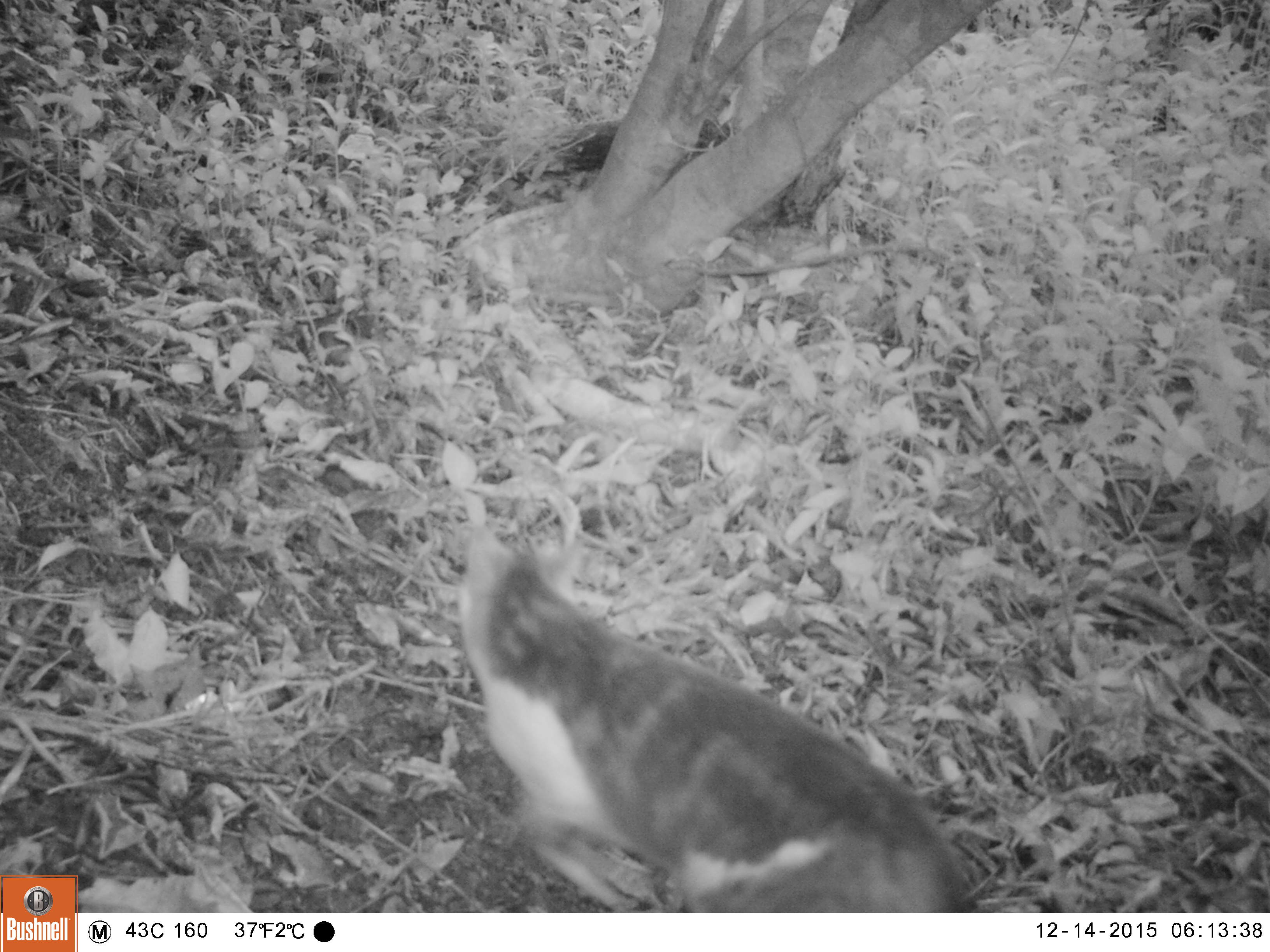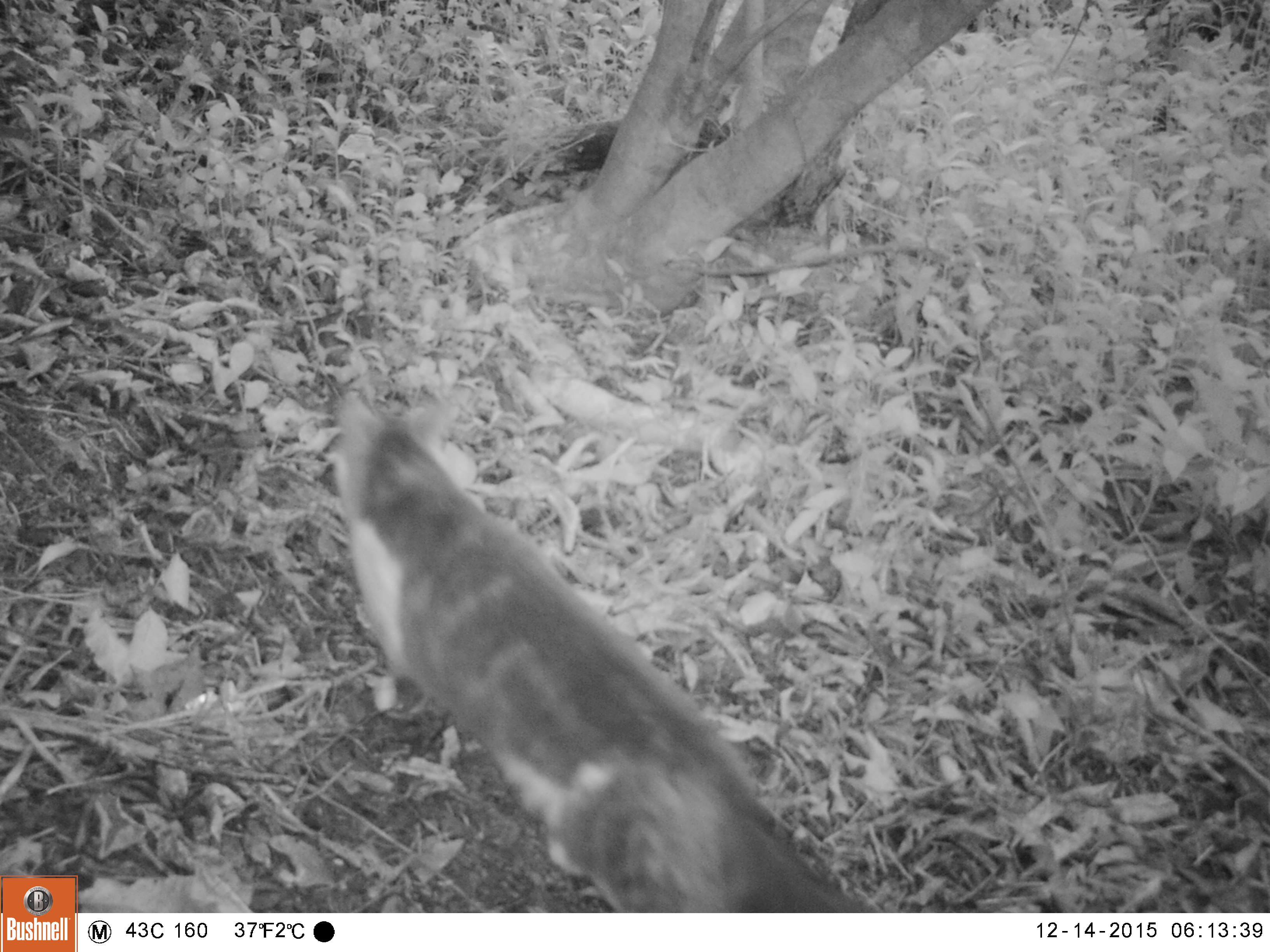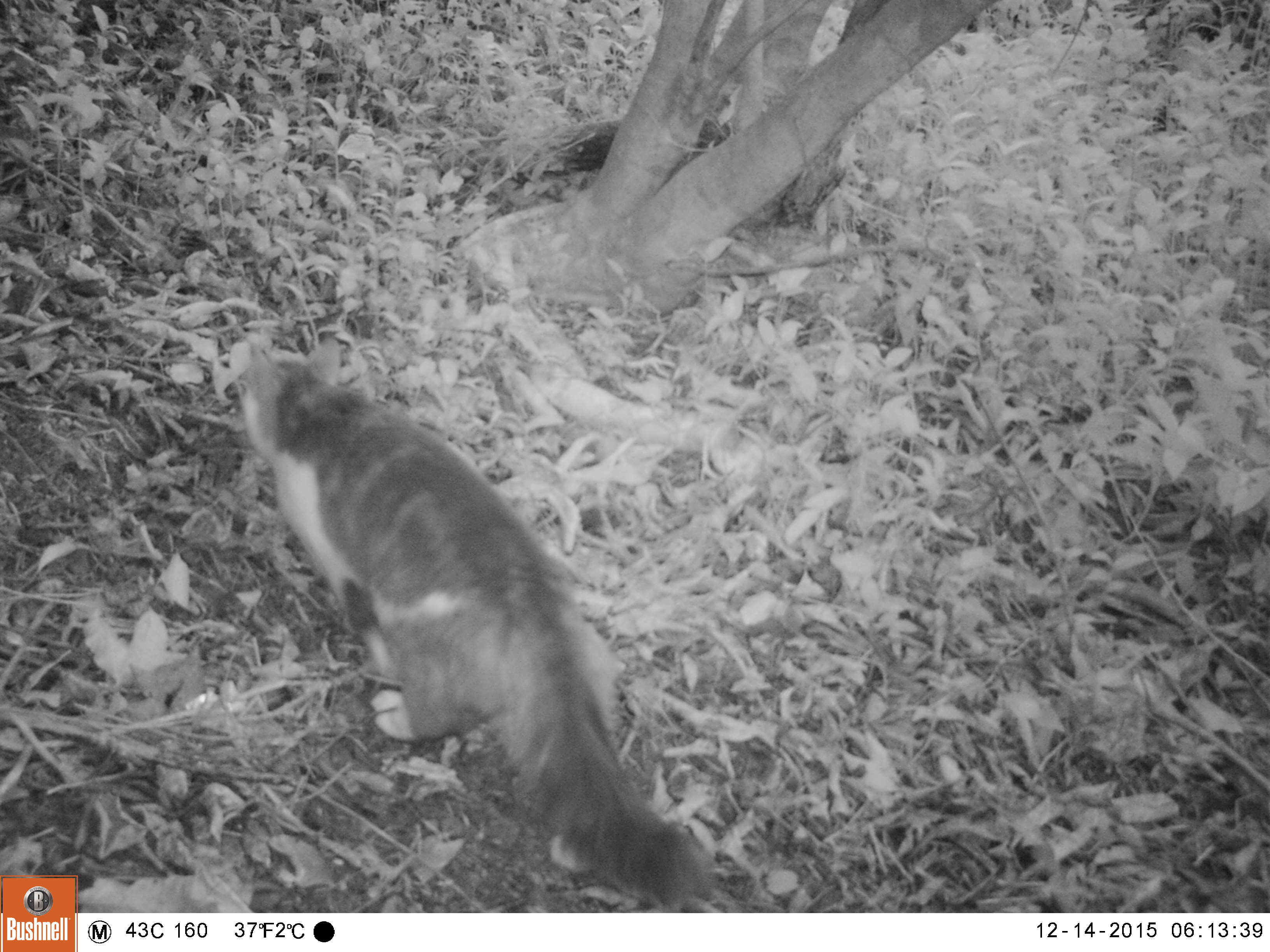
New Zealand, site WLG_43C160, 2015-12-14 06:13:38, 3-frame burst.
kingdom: Animalia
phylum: Chordata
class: Mammalia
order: Carnivora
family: Felidae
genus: Felis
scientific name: Felis catus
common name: domestic cat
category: cat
Cat (domestic cat) (Felis catus).